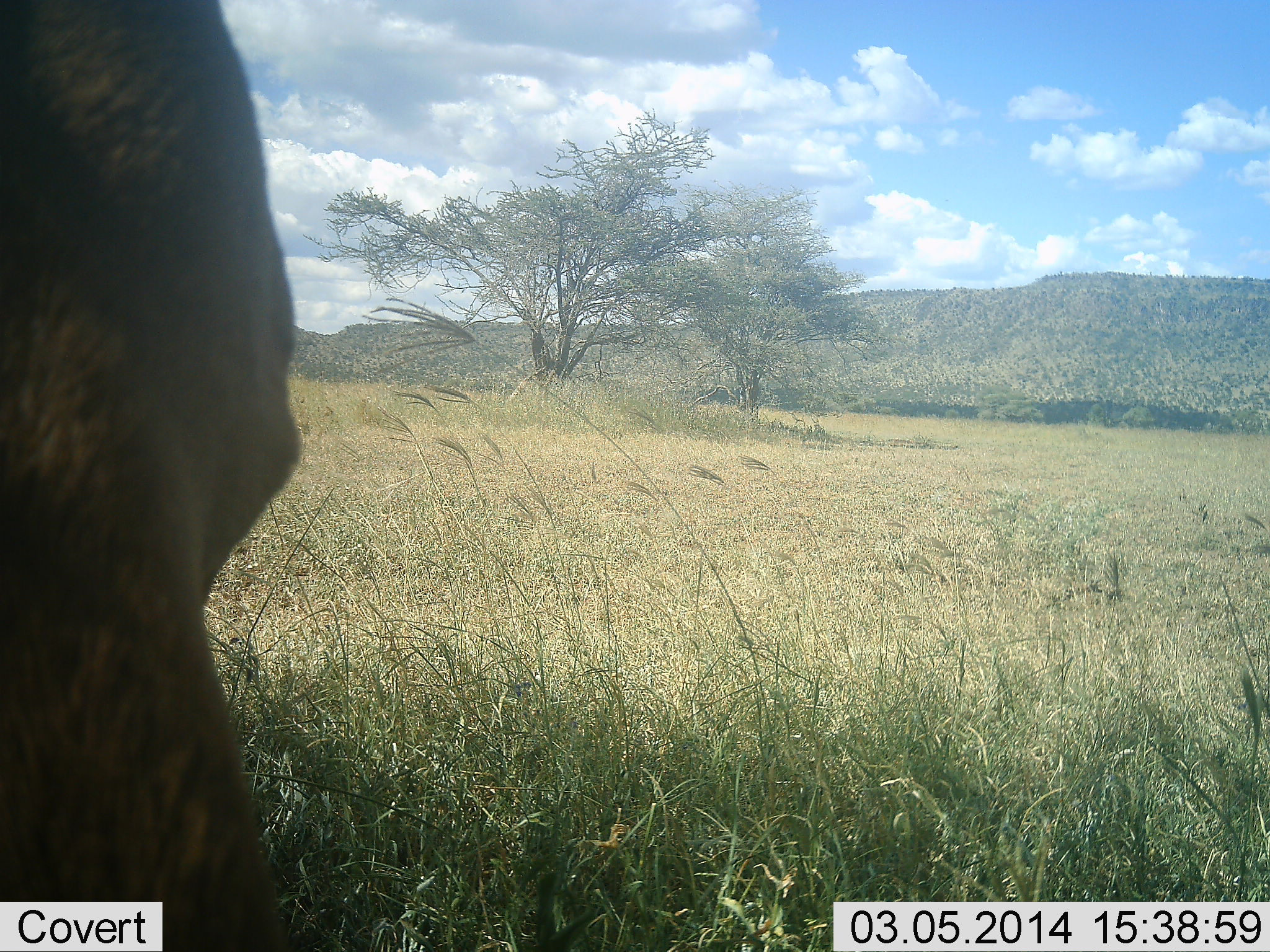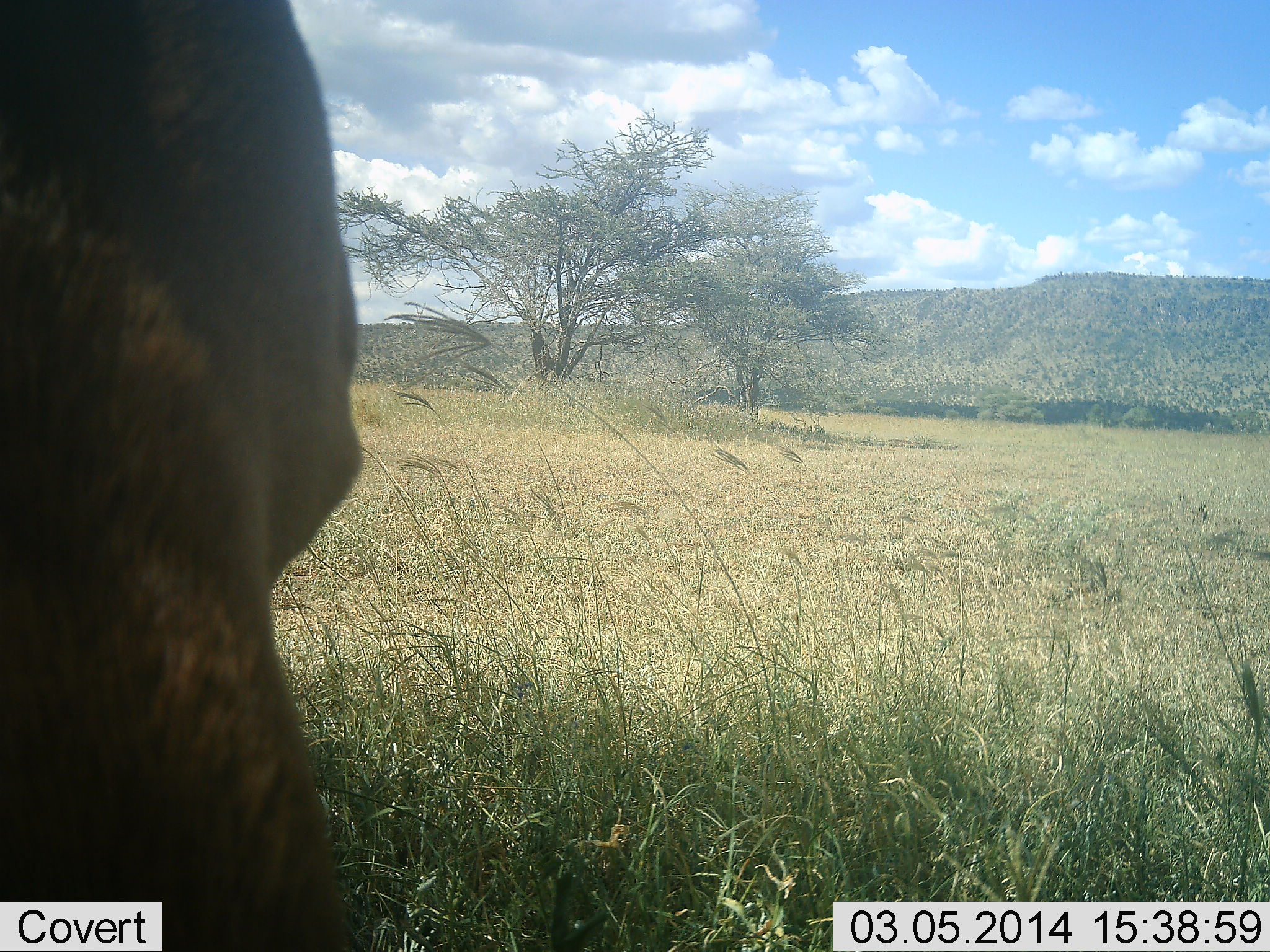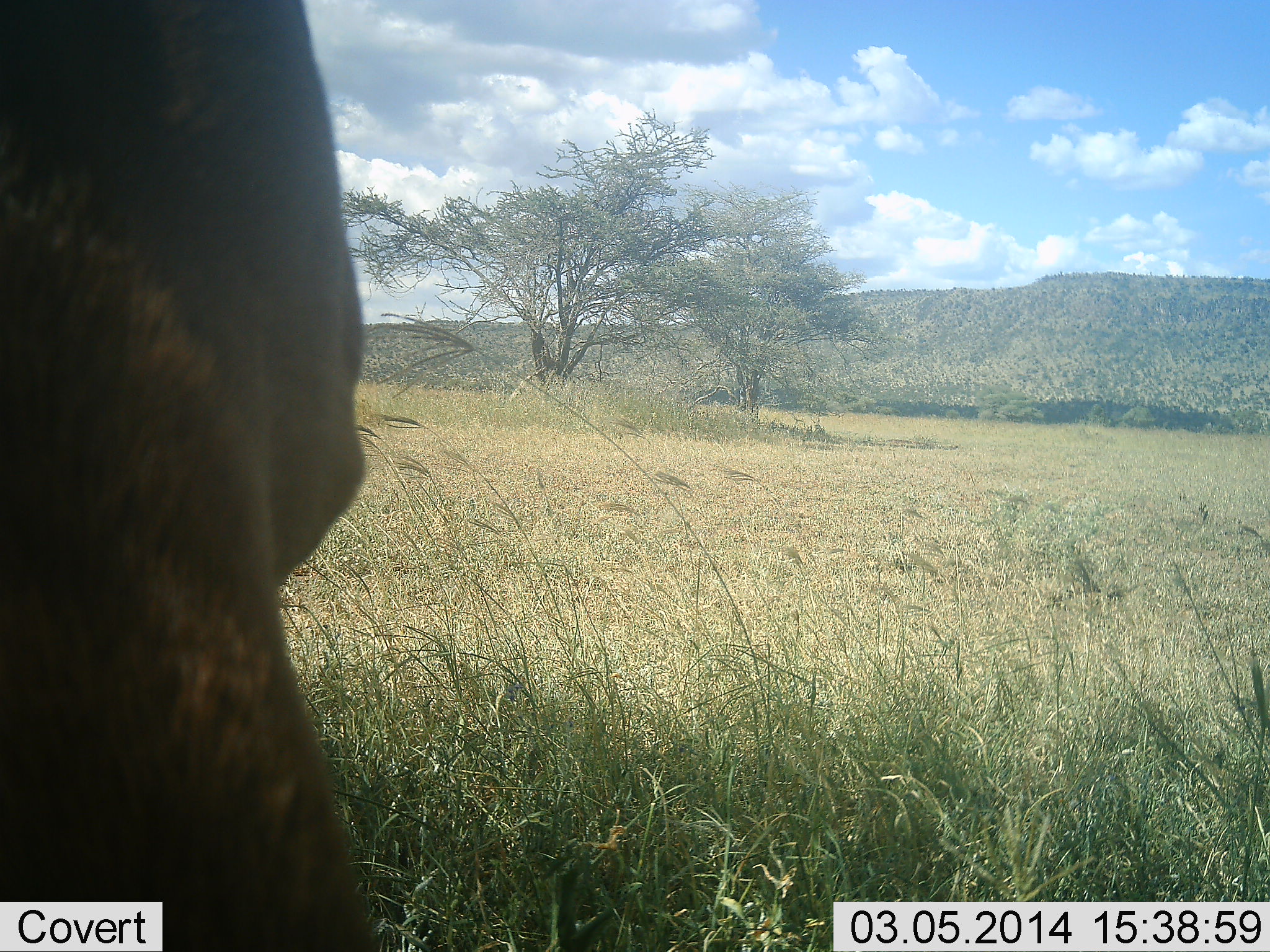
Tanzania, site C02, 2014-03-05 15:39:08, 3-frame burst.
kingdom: Animalia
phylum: Chordata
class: Mammalia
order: Artiodactyla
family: Bovidae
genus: Alcelaphus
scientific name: Alcelaphus buselaphus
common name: hartebeest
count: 1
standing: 80%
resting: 0%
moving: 0%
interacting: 0%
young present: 0%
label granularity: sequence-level